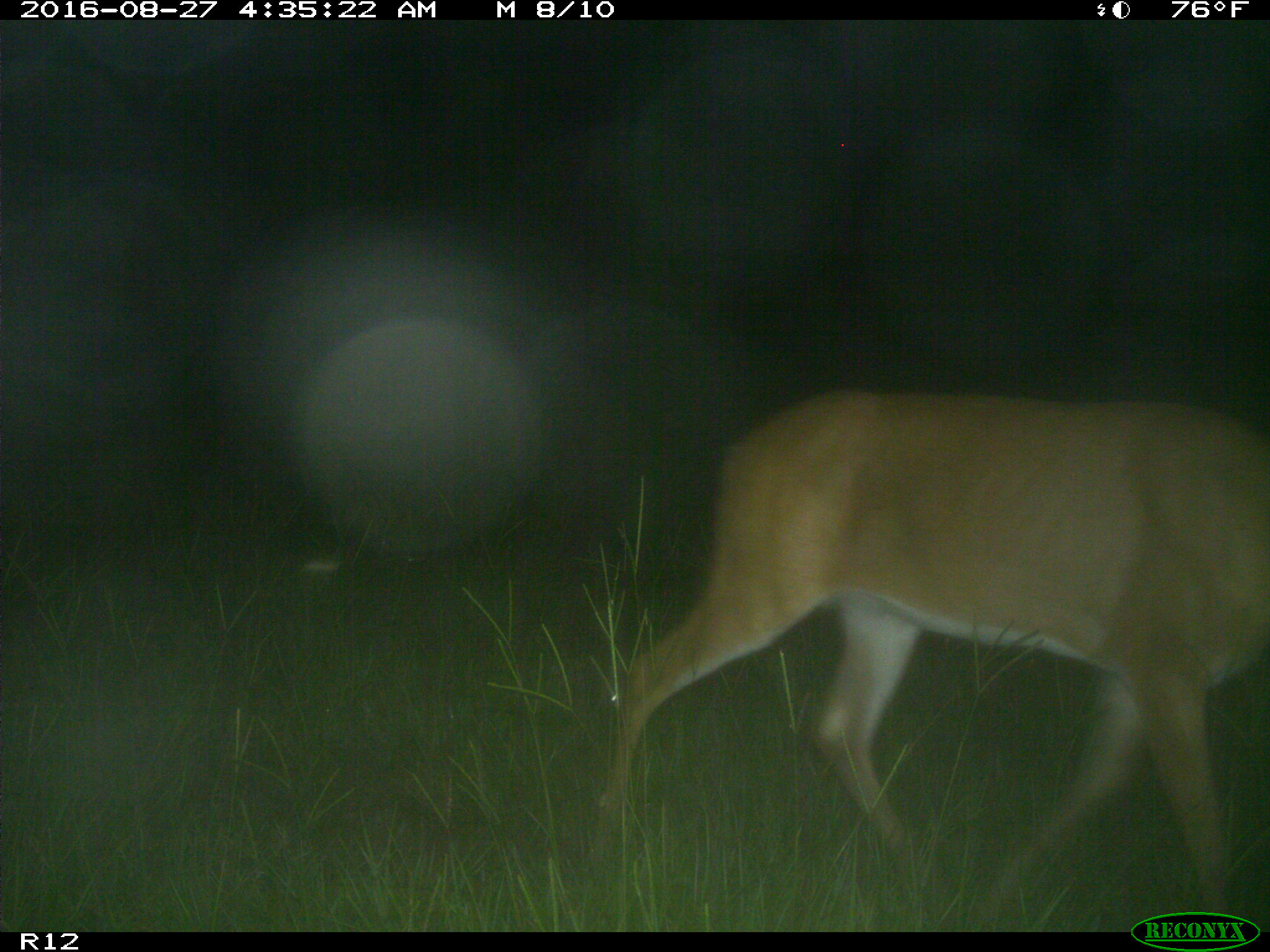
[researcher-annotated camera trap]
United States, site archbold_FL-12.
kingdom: Animalia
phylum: Chordata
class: Mammalia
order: Artiodactyla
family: Cervidae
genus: Odocoileus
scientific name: Odocoileus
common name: deer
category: unidentified deer